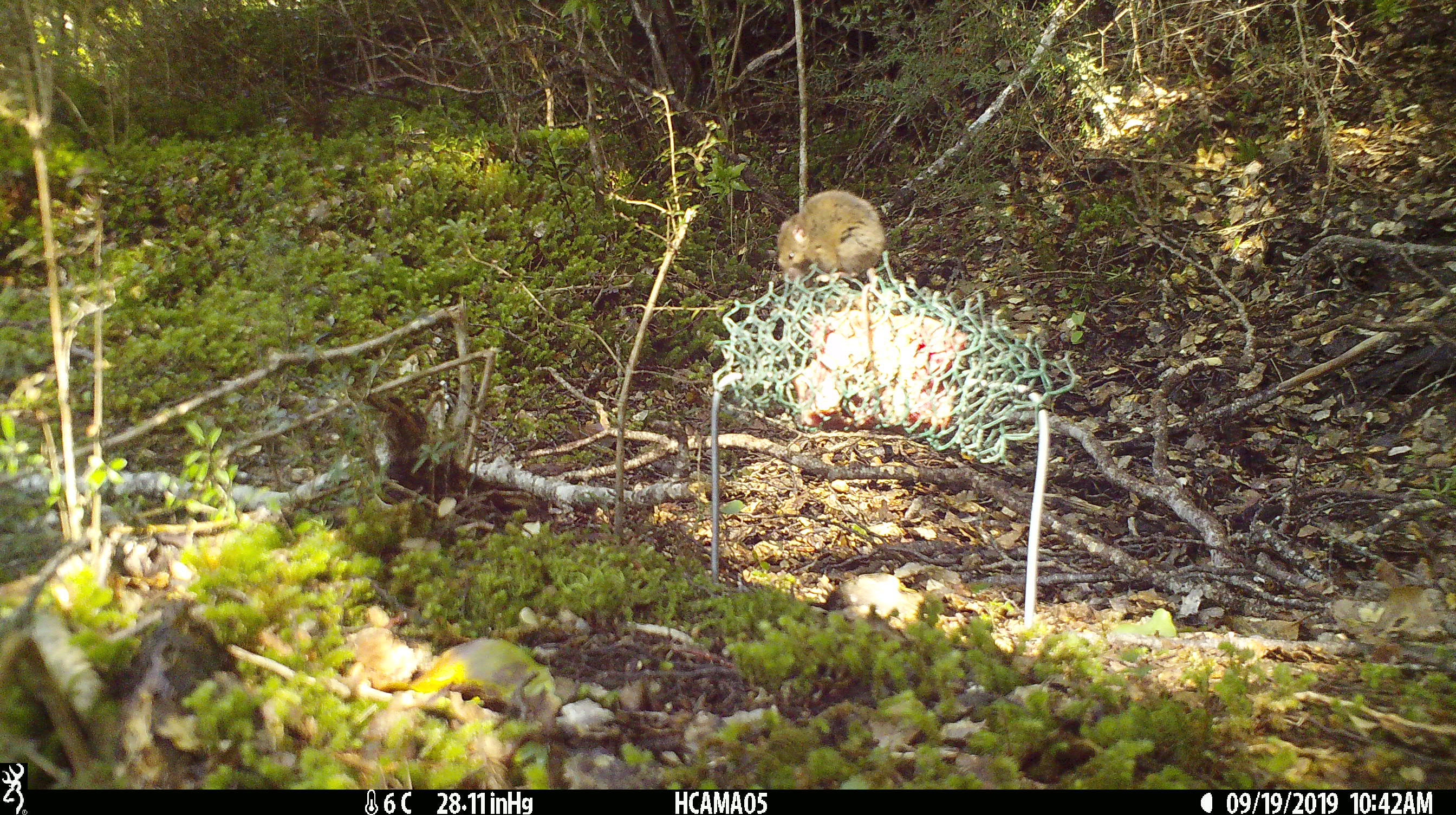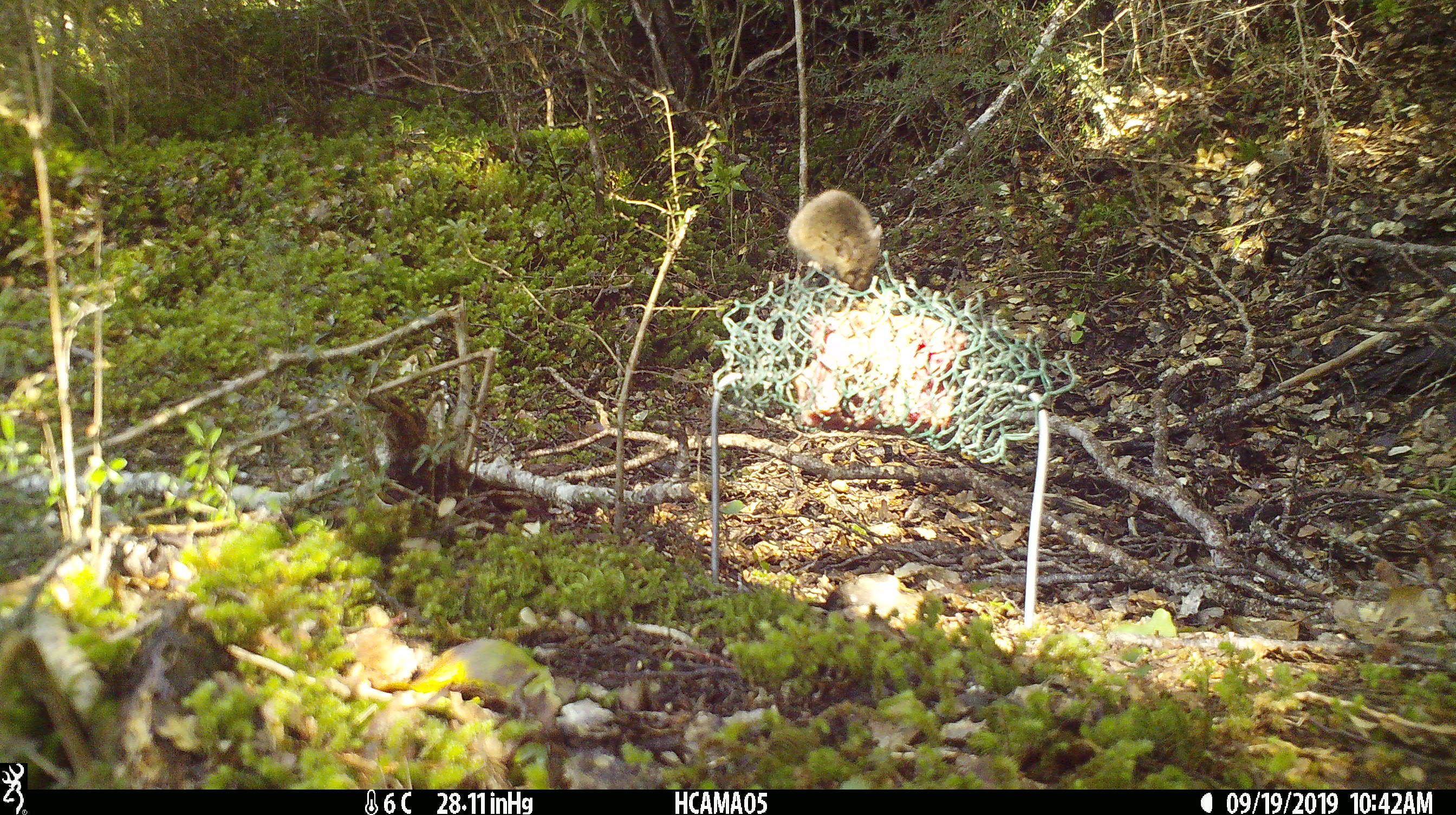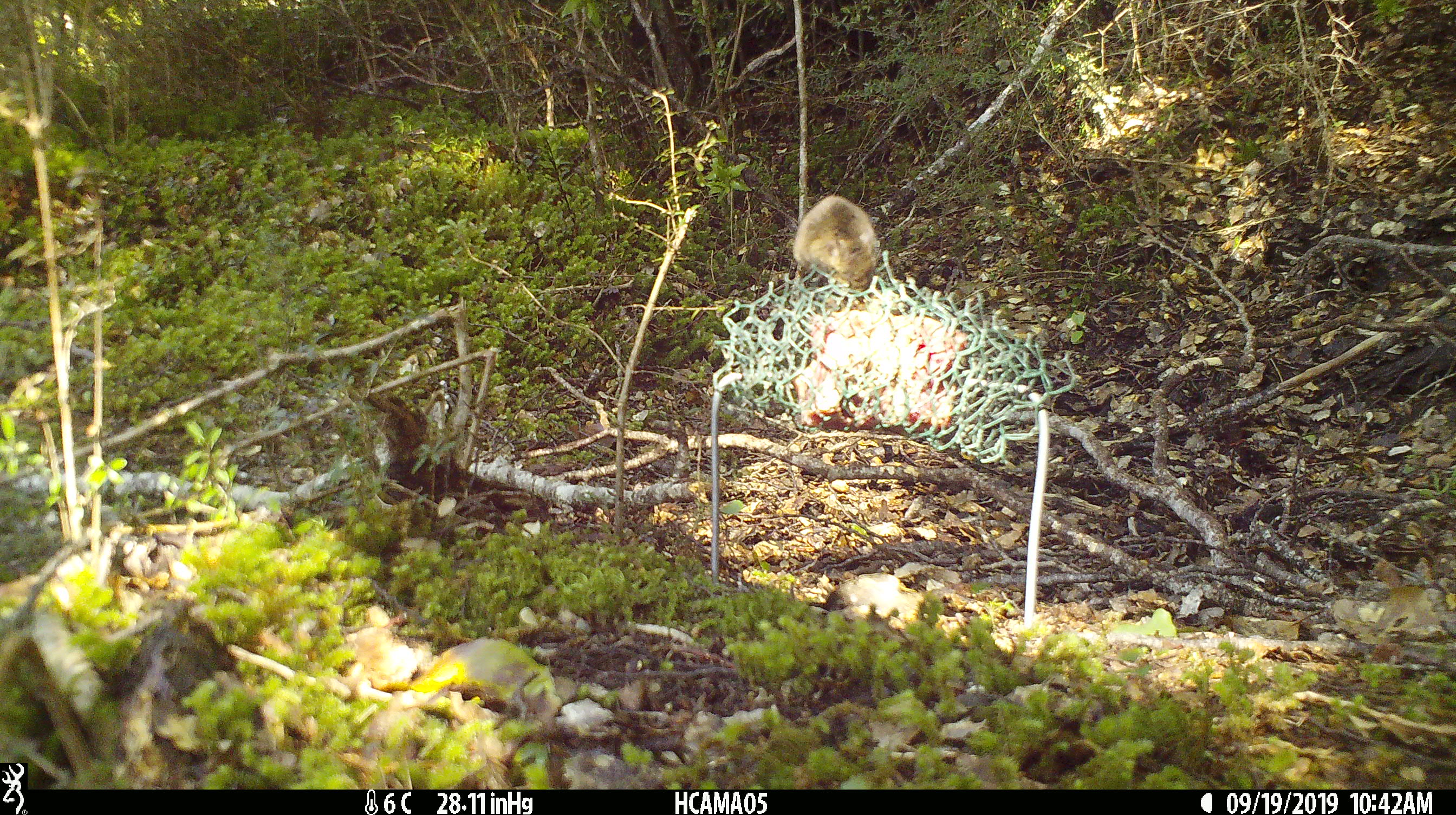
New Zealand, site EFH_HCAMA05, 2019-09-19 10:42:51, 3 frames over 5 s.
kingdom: Animalia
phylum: Chordata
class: Mammalia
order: Rodentia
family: Muridae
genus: Mus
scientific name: Mus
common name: mouse